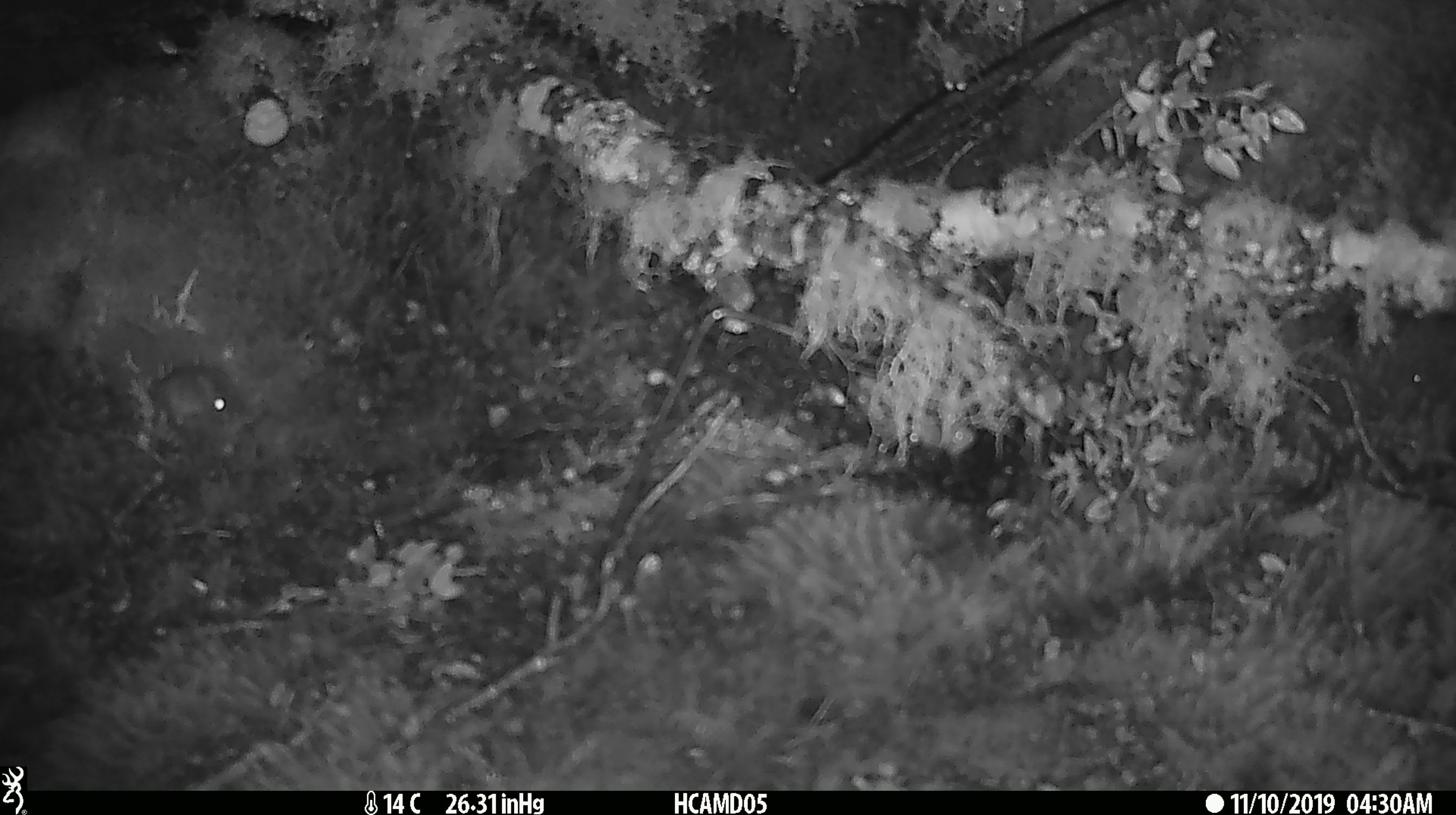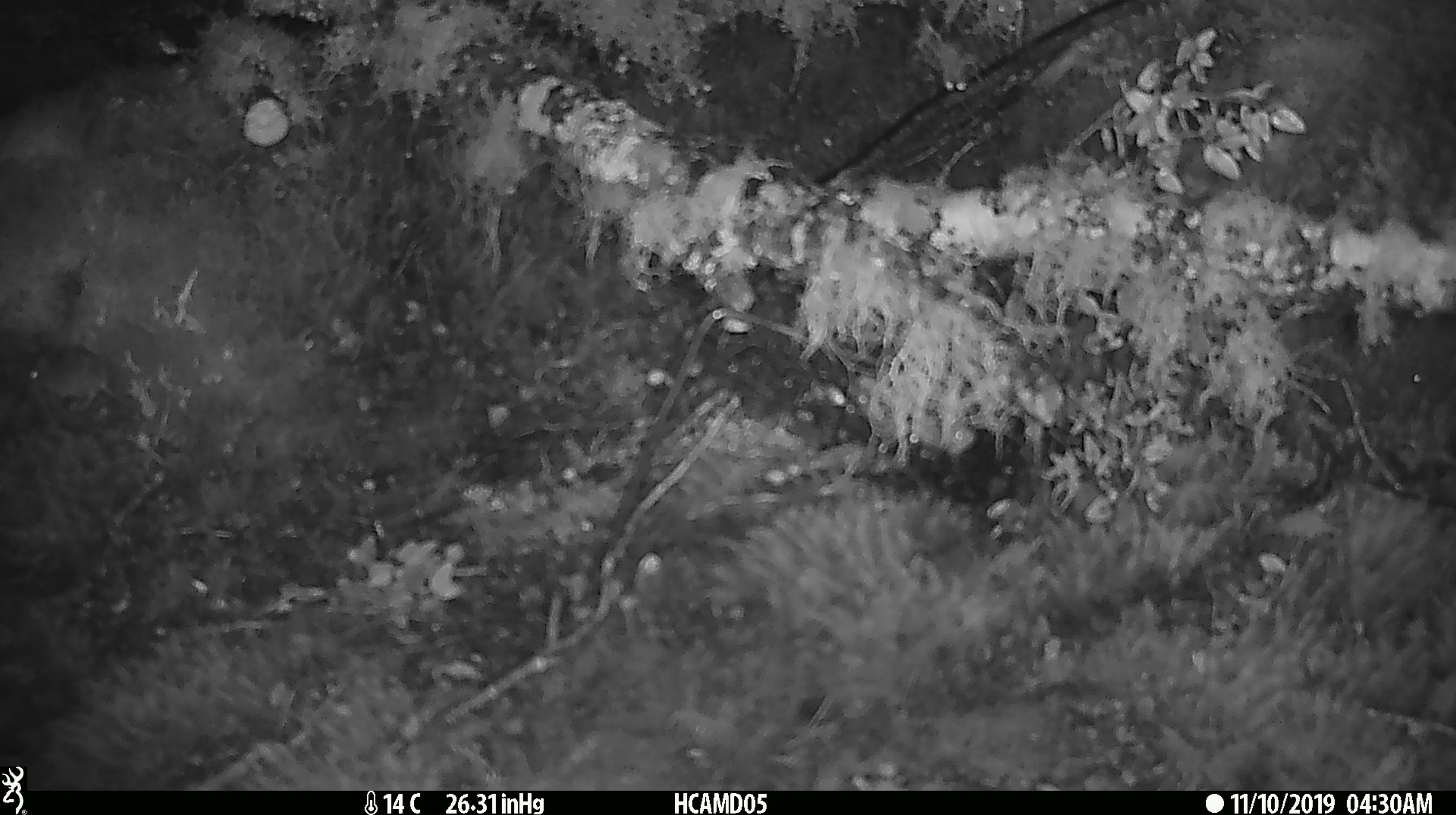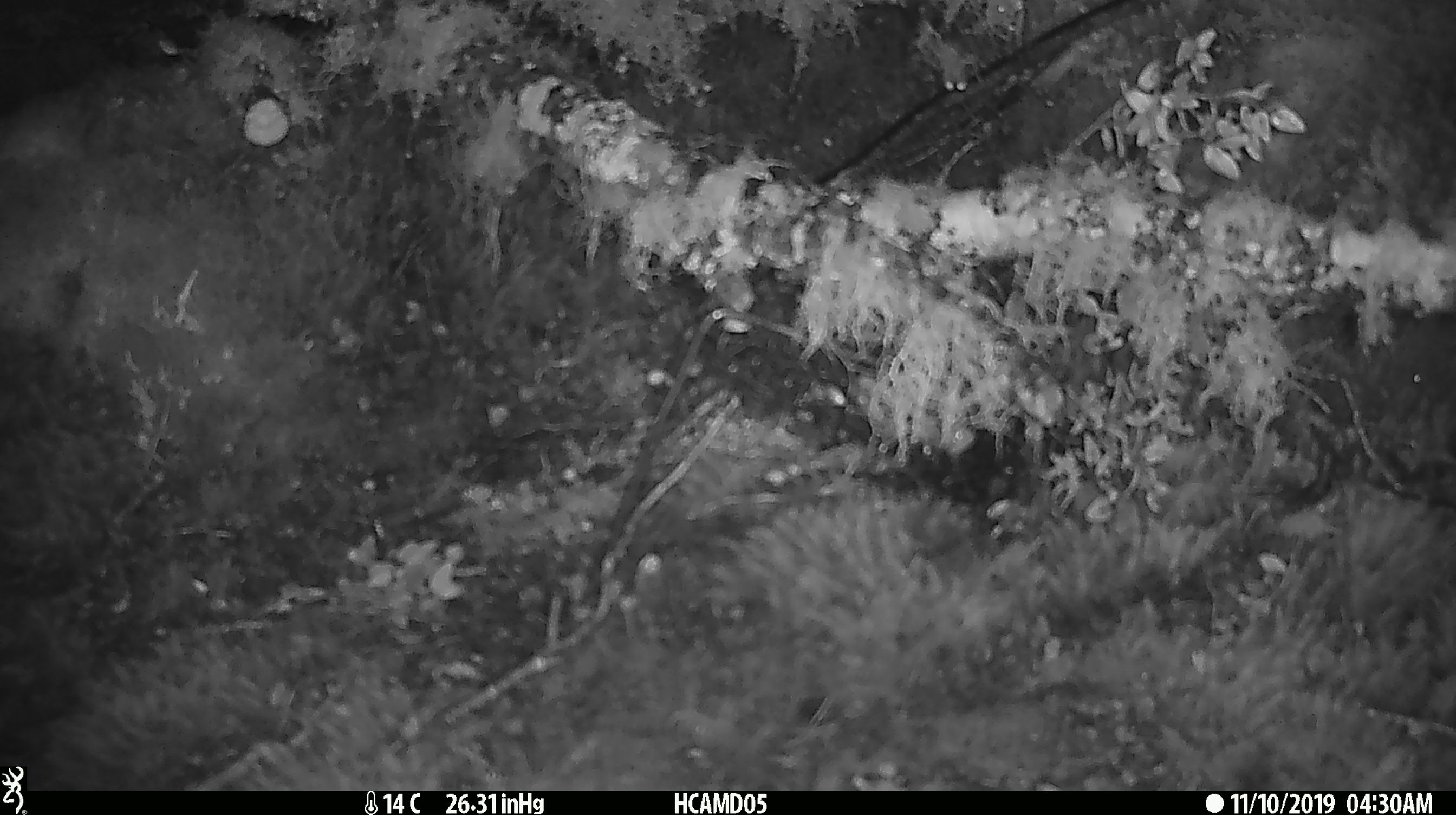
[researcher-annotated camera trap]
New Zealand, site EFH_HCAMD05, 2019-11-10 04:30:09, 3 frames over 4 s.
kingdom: Animalia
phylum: Chordata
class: Mammalia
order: Rodentia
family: Muridae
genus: Mus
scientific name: Mus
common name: mouse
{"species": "mouse (Mus)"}